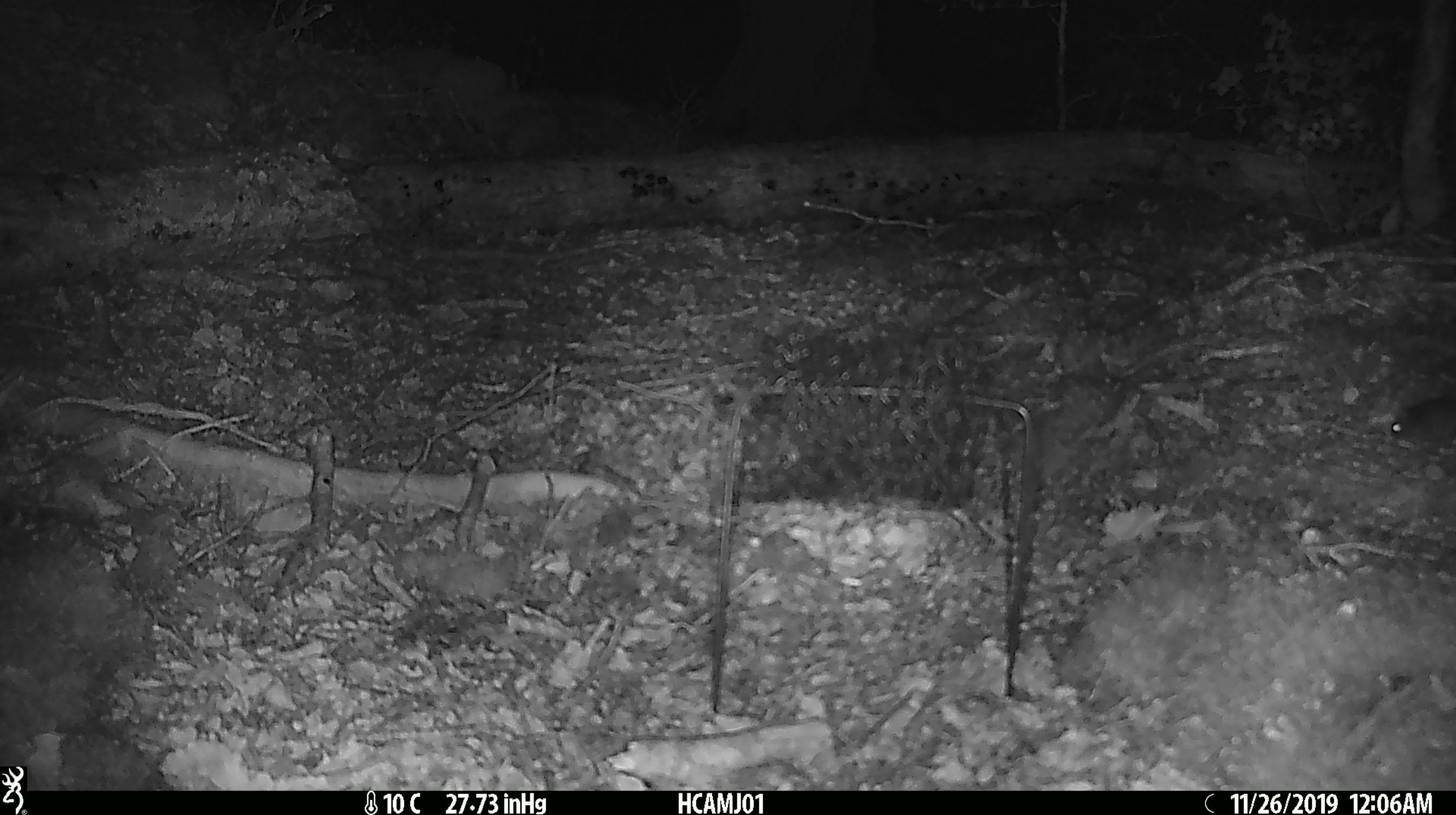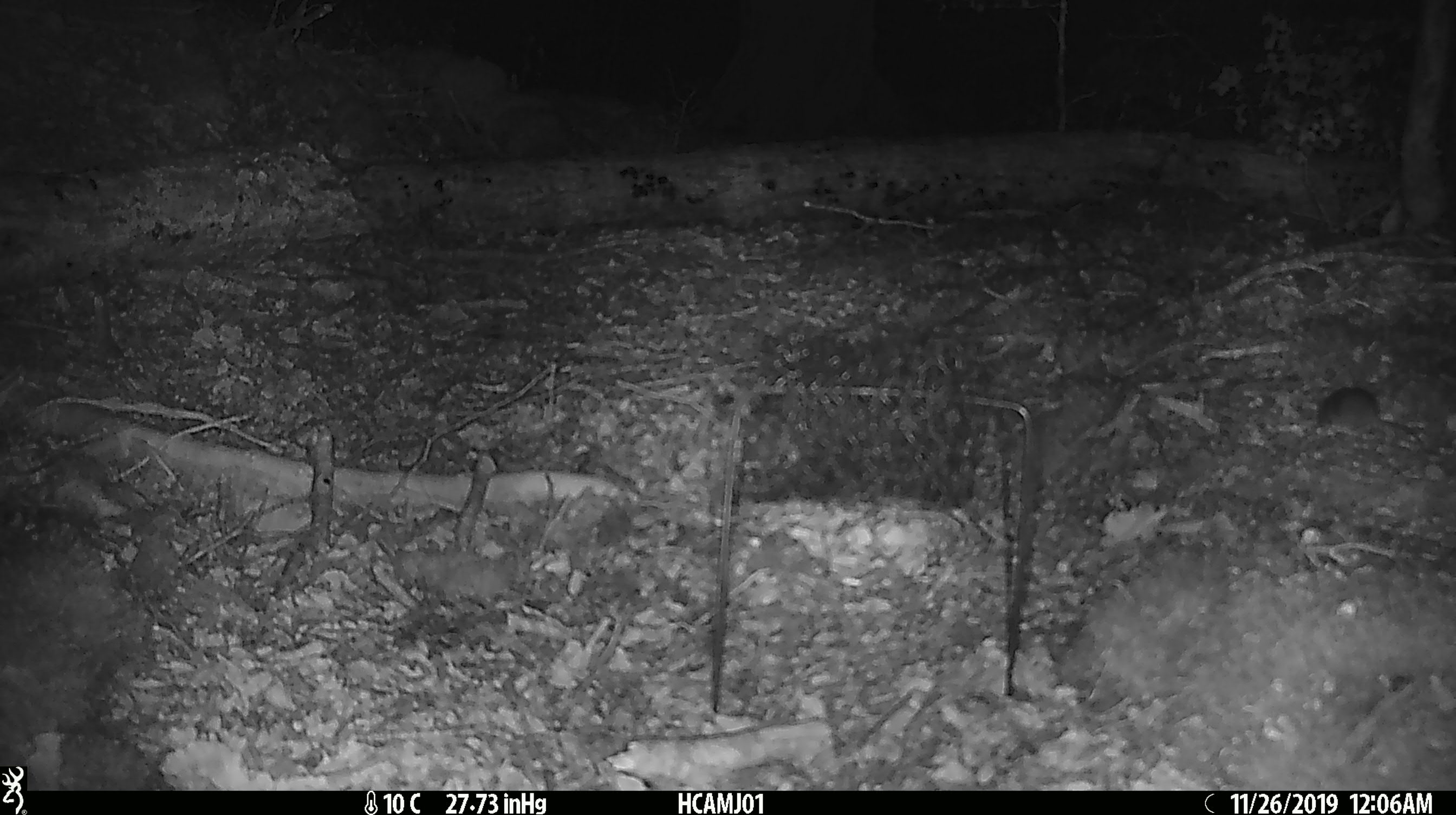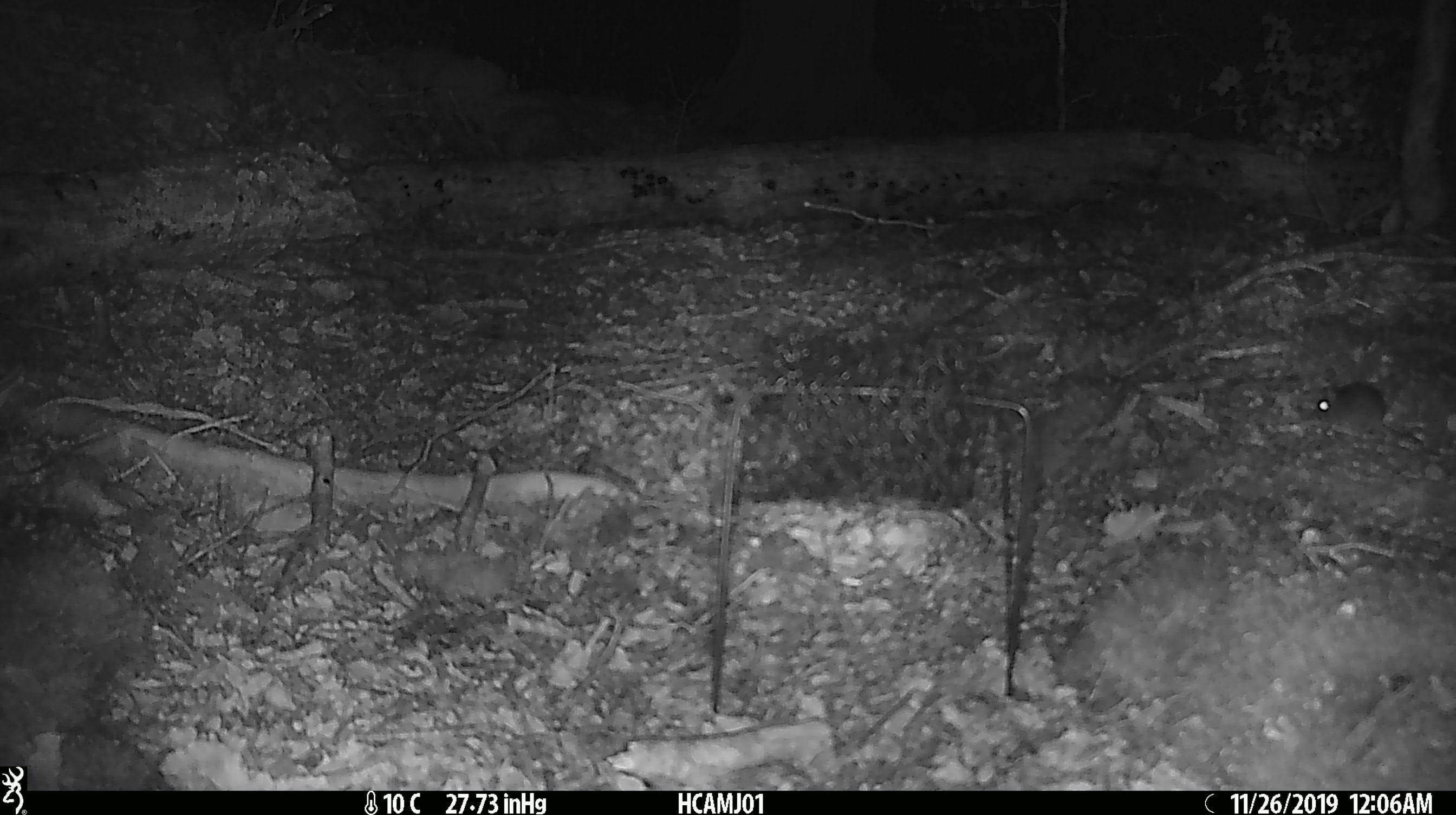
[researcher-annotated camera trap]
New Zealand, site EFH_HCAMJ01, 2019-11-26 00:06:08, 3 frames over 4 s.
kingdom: Animalia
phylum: Chordata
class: Mammalia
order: Rodentia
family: Muridae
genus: Mus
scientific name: Mus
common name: mouse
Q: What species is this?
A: Mouse (Mus).